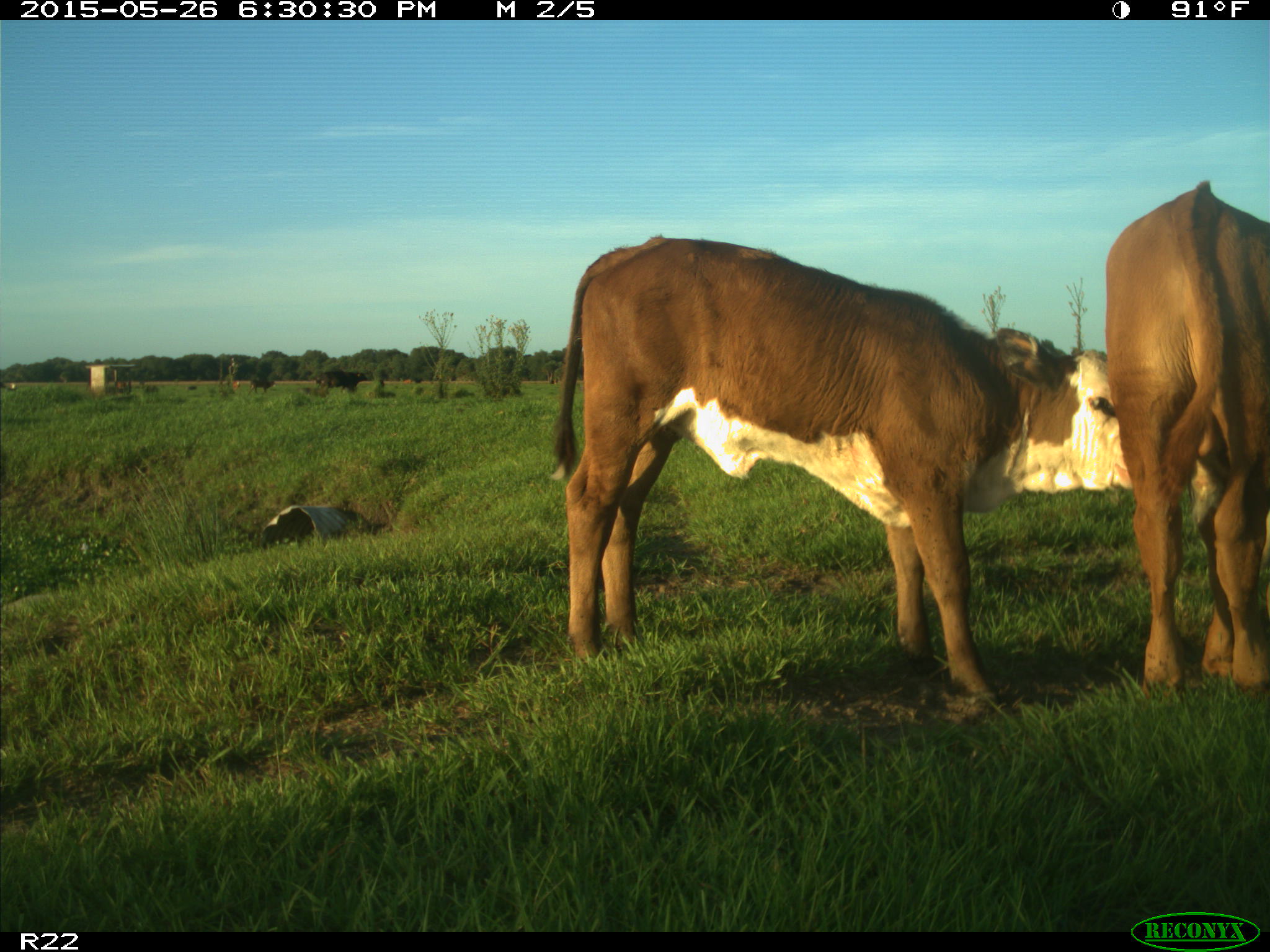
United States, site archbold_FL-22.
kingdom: Animalia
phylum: Chordata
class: Mammalia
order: Artiodactyla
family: Bovidae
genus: Bos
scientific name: Bos taurus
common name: domestic cow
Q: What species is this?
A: Bos taurus (domestic cow).